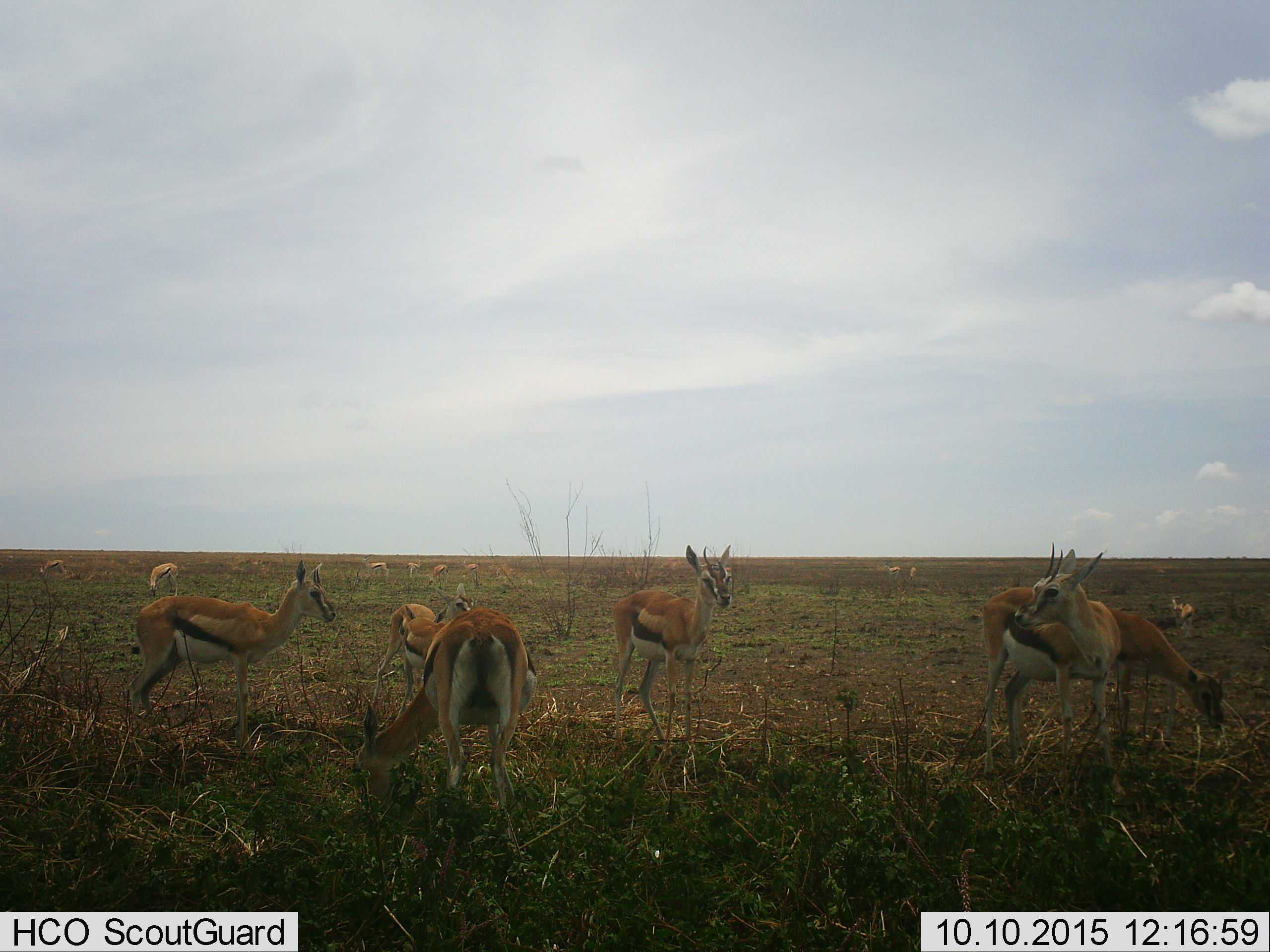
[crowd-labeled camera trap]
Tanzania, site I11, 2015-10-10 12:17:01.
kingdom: Animalia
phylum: Chordata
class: Mammalia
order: Artiodactyla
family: Bovidae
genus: Eudorcas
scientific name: Eudorcas thomsonii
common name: thomson's gazelle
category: gazellethomsons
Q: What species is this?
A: Gazellethomsons (thomson's gazelle) (Eudorcas thomsonii).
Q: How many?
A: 11-50.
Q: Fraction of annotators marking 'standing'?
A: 100%.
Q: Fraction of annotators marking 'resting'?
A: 0%.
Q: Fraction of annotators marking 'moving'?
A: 29%.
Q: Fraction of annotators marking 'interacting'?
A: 0%.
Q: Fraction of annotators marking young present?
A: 14%.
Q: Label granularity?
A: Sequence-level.